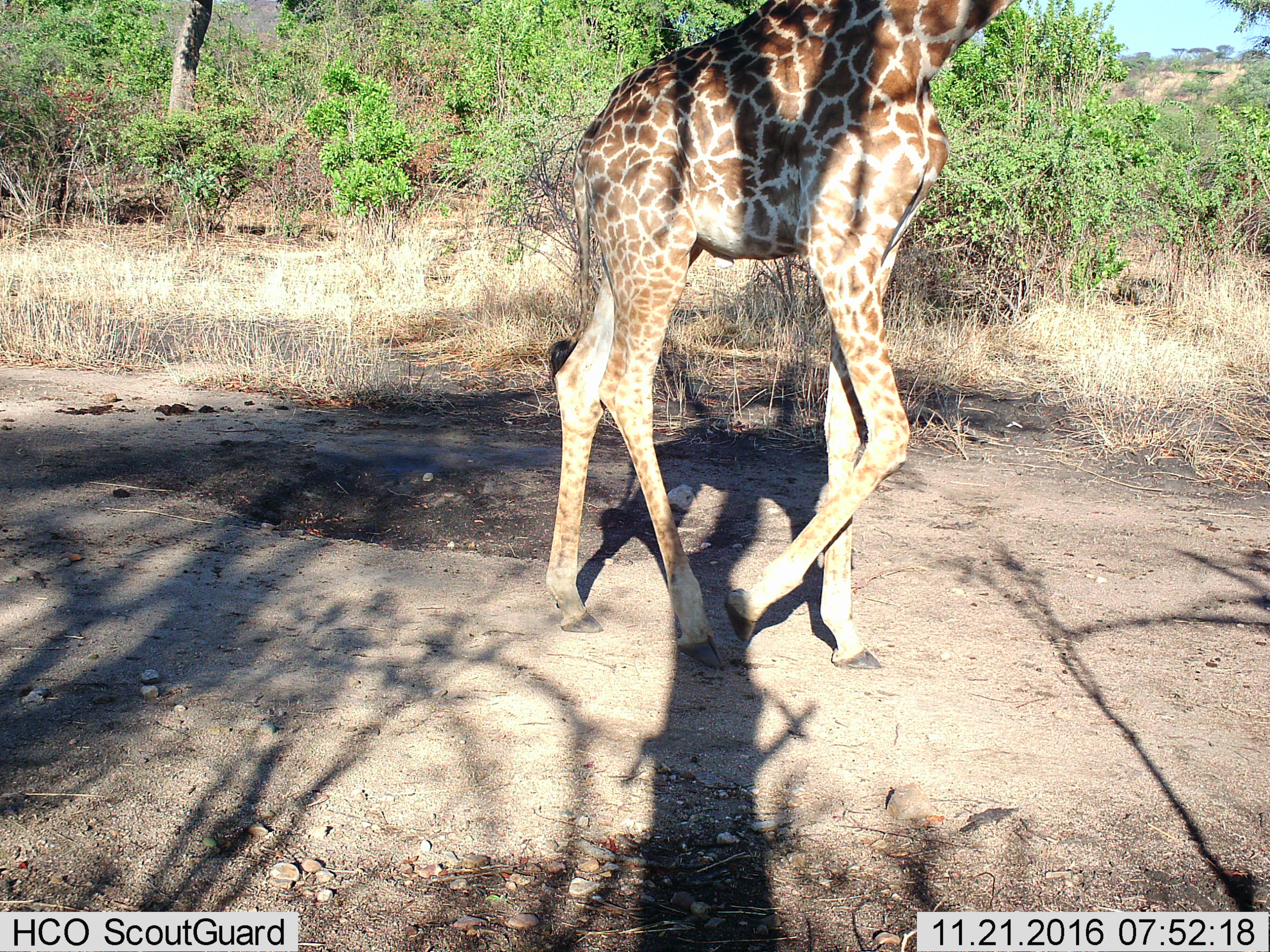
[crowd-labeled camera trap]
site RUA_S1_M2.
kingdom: Animalia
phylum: Chordata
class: Mammalia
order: Artiodactyla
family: Giraffidae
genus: Giraffa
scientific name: Giraffa camelopardalis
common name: giraffe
Giraffe (Giraffa camelopardalis), count 1. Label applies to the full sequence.